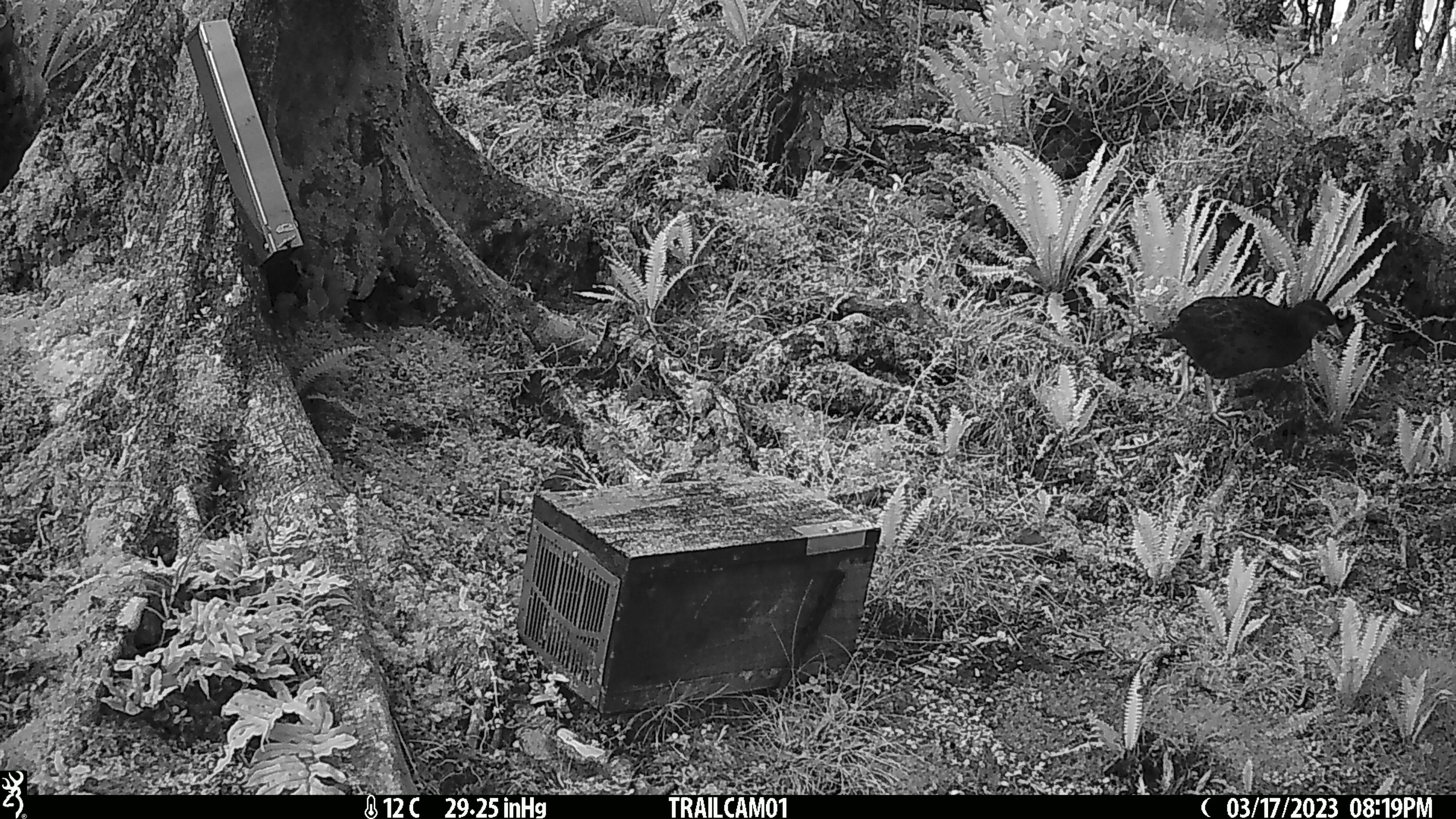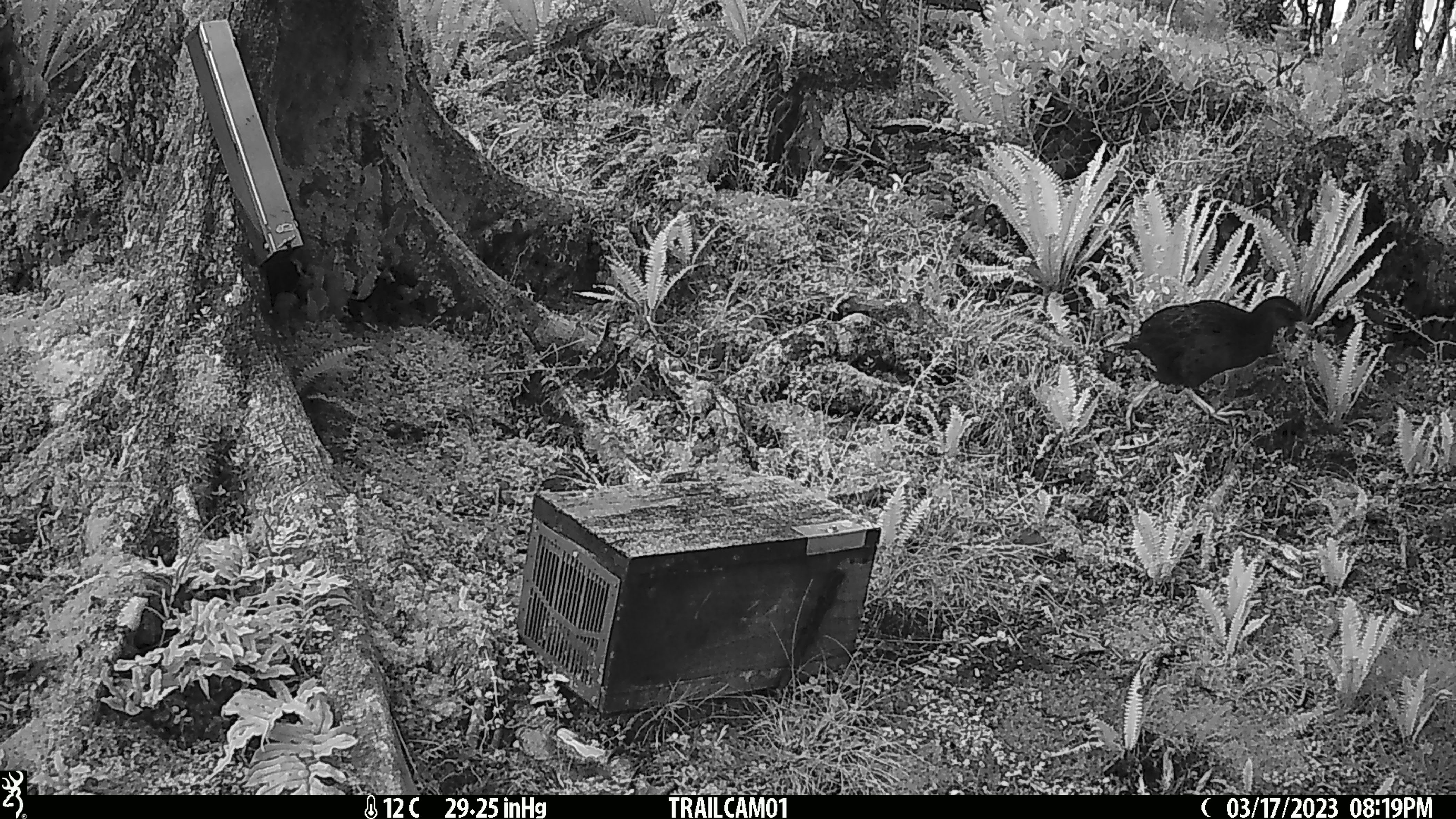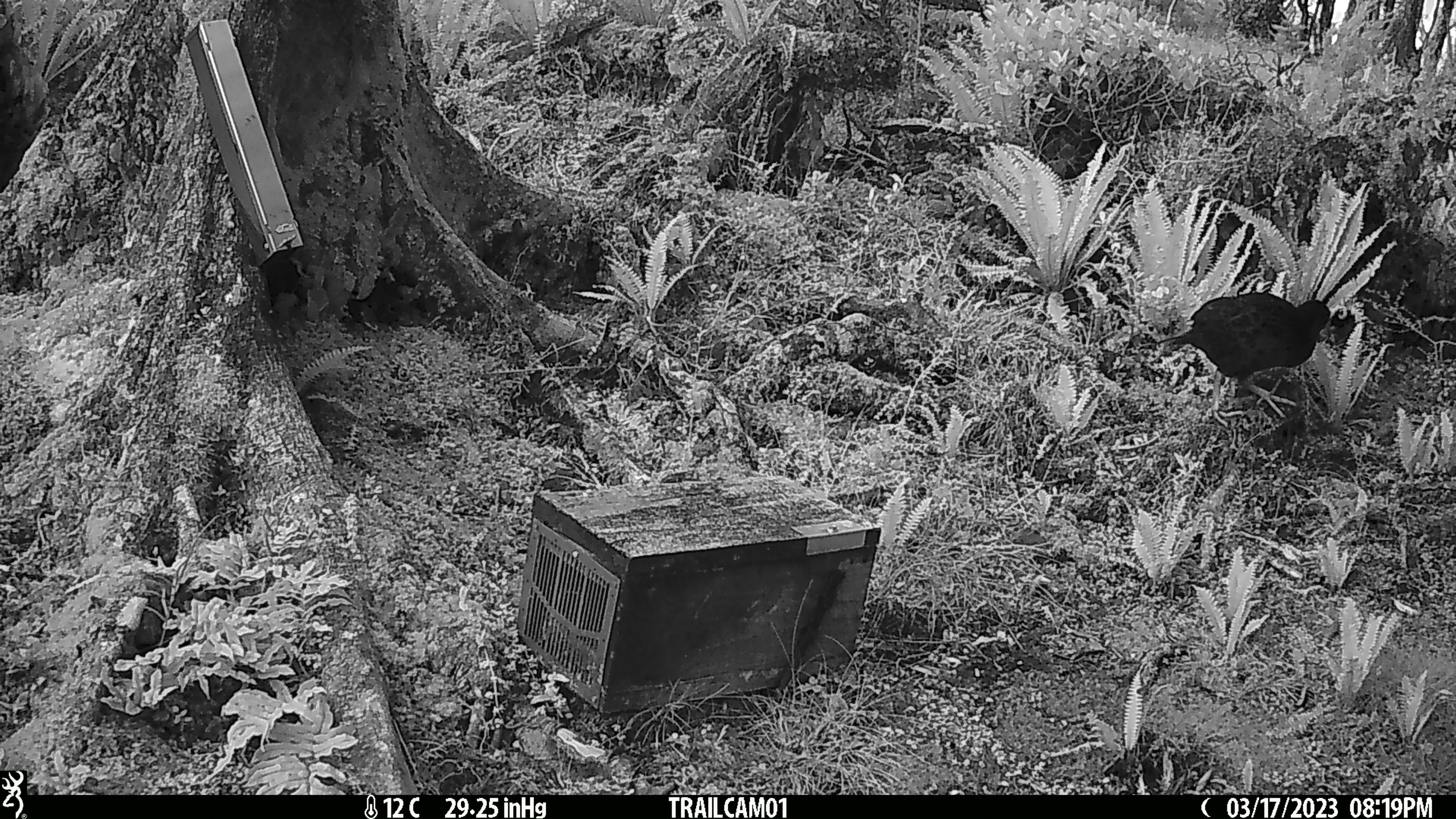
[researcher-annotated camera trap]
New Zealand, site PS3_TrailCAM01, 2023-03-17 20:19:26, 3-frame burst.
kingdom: Animalia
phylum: Chordata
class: Aves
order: Gruiformes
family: Rallidae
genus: Gallirallus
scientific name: Gallirallus australis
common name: weka